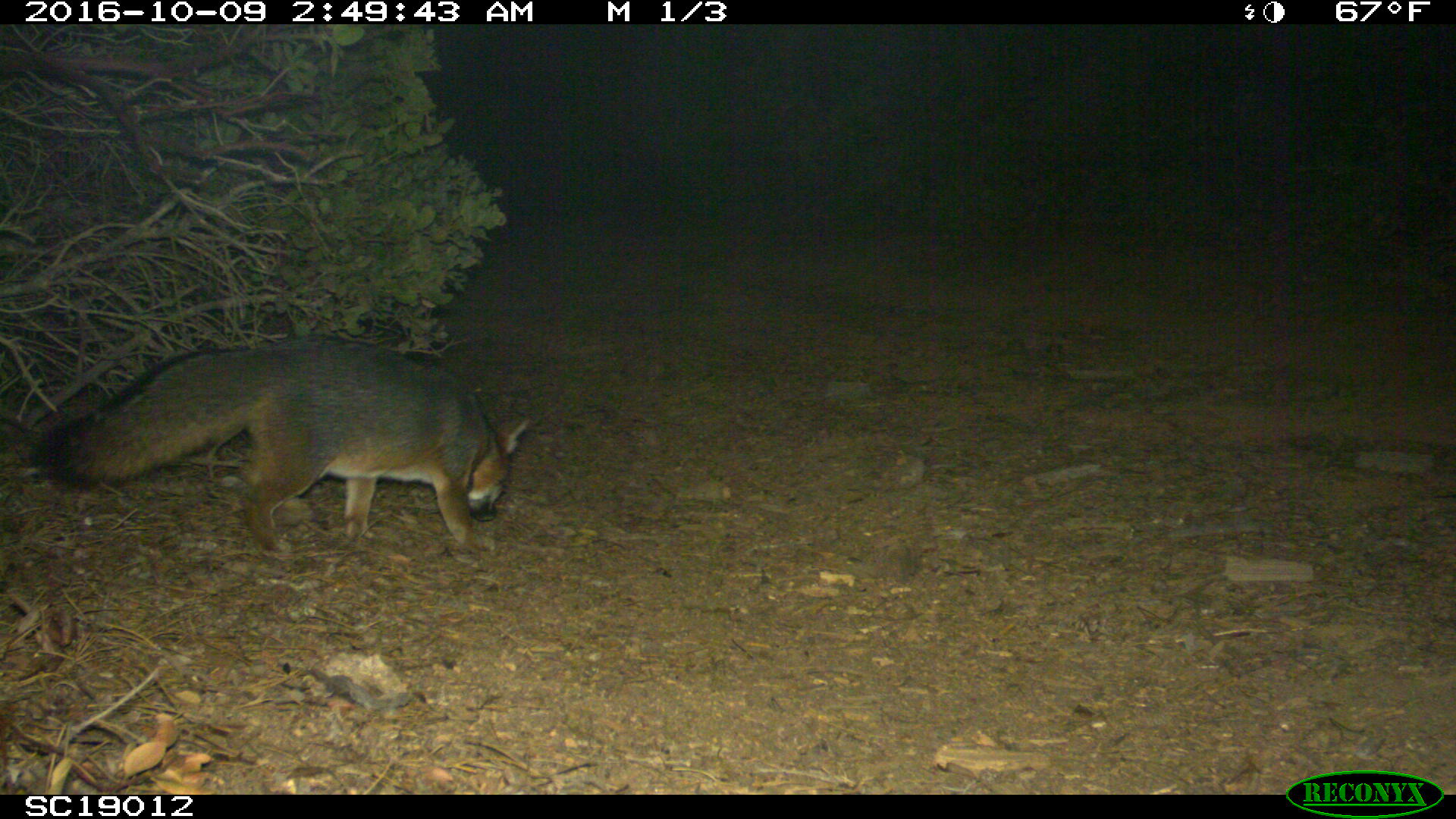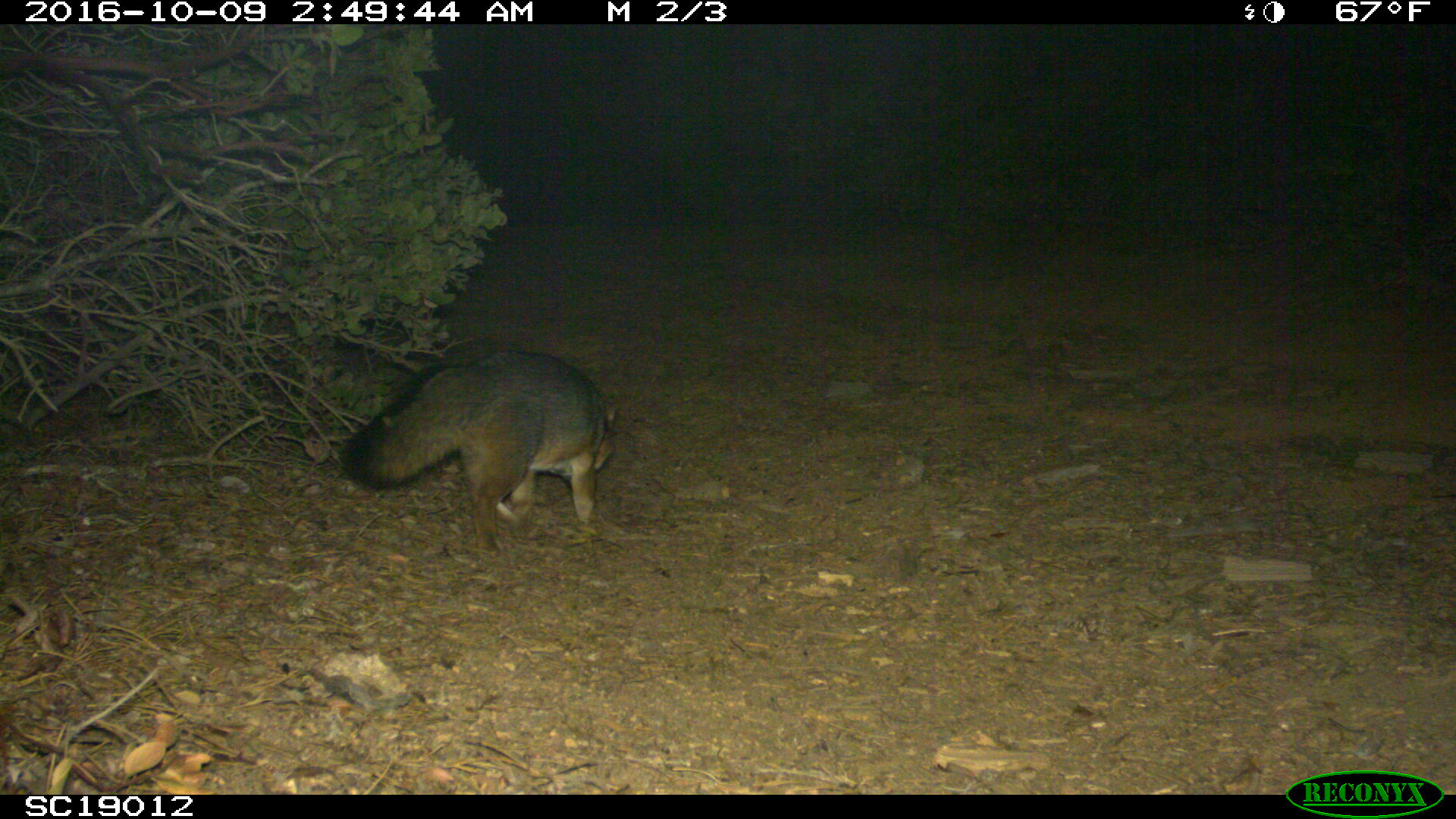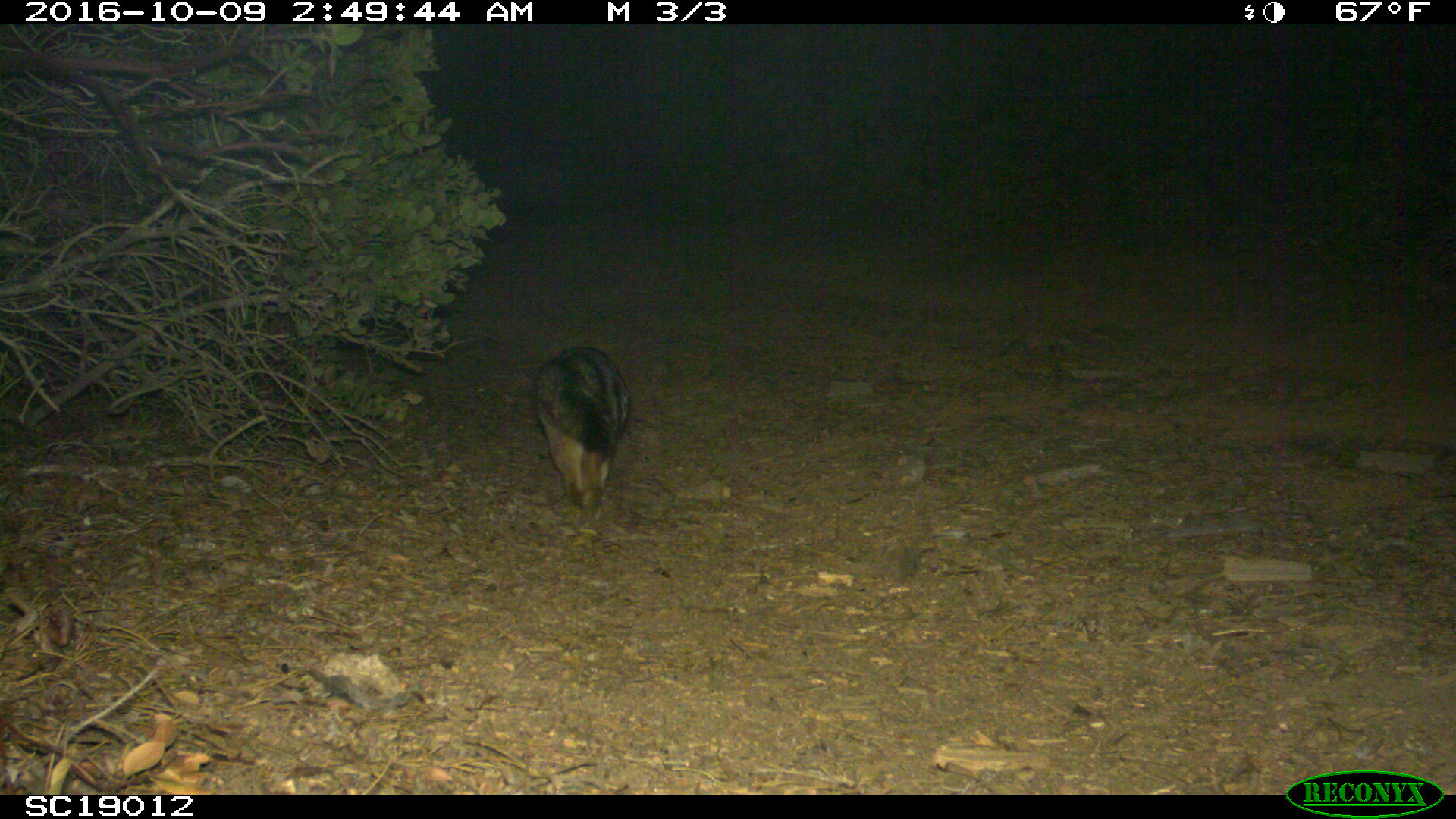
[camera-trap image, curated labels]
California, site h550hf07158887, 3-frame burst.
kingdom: Animalia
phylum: Chordata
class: Mammalia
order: Carnivora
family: Canidae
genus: Urocyon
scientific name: Urocyon littoralis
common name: island fox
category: fox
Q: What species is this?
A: Fox (island fox) (Urocyon littoralis).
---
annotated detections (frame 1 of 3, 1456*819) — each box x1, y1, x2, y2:
fox: 25, 337, 533, 557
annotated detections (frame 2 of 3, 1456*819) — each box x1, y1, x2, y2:
fox: 340, 346, 623, 559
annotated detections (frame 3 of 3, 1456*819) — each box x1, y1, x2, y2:
fox: 534, 346, 631, 510